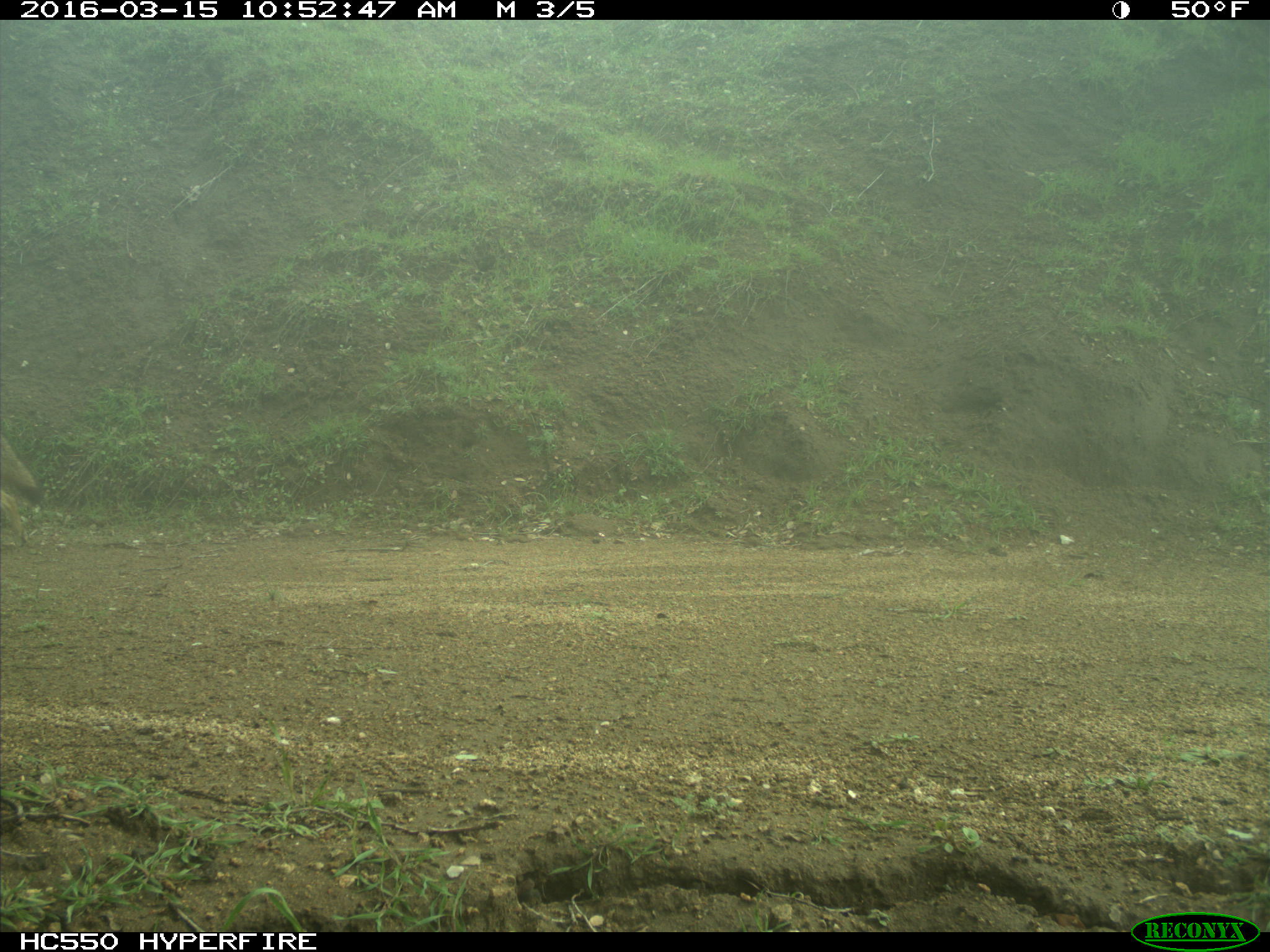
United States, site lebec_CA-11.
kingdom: Animalia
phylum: Chordata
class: Mammalia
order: Carnivora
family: Canidae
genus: Canis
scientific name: Canis latrans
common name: coyote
Canis latrans (coyote).